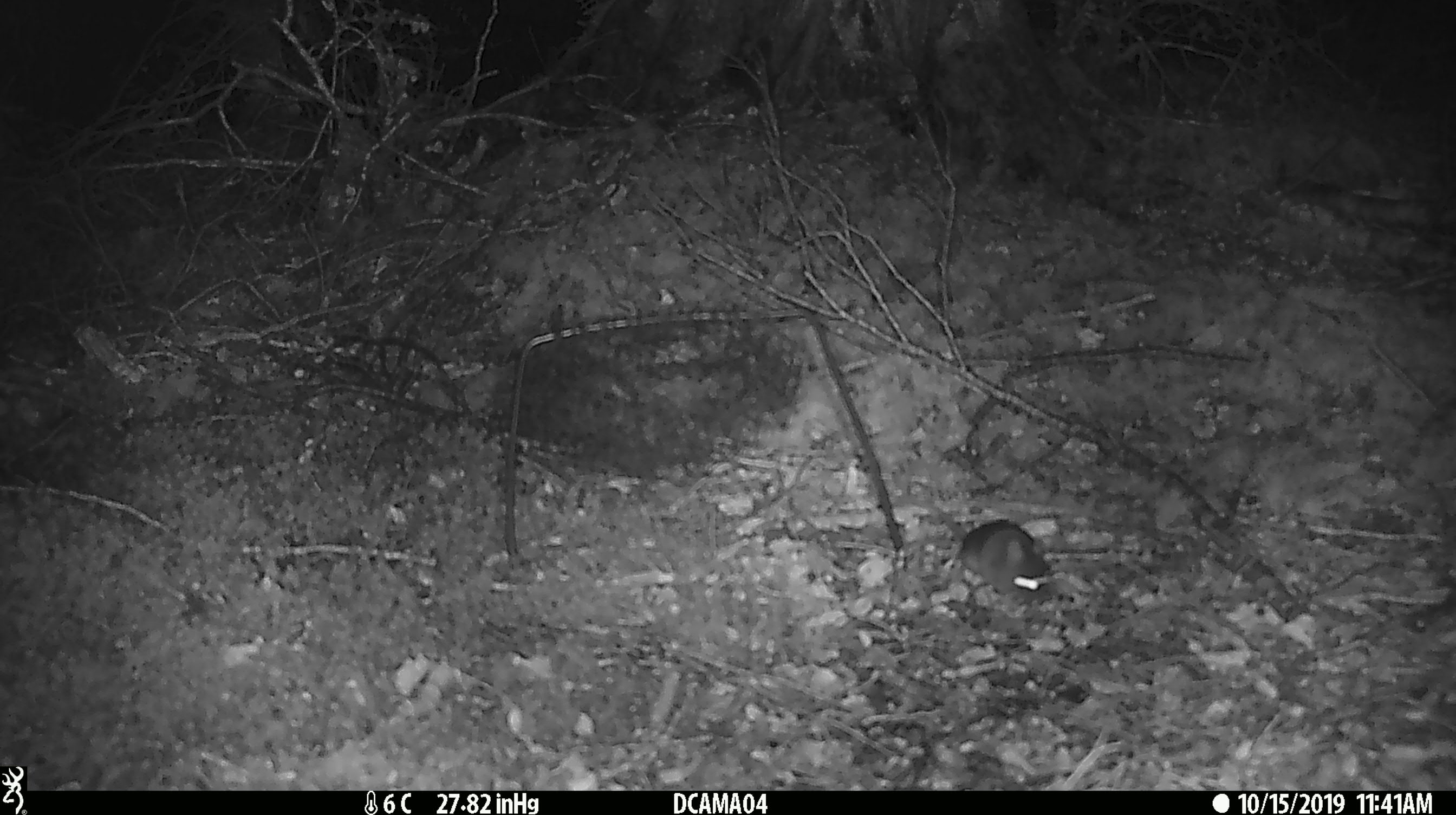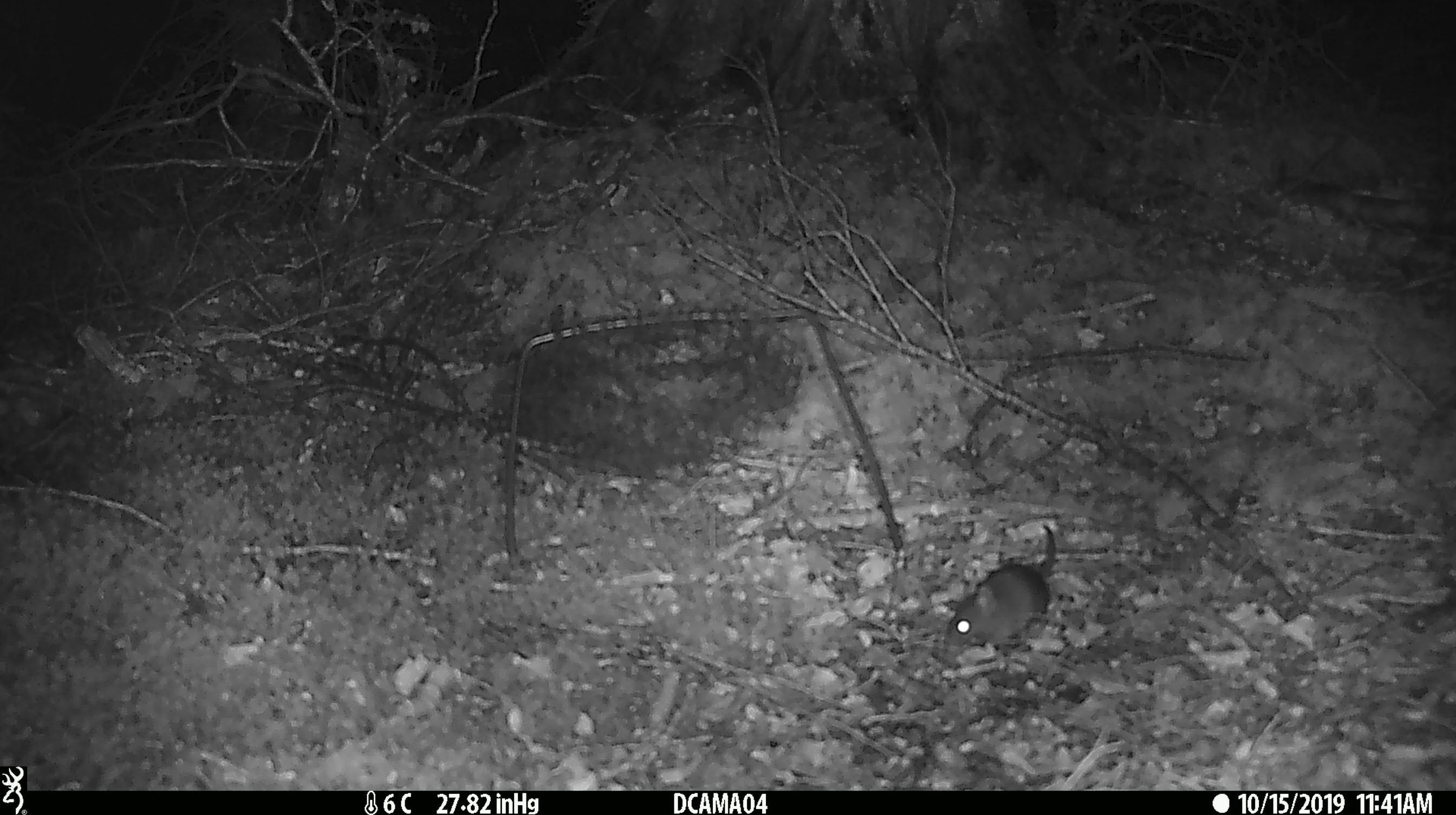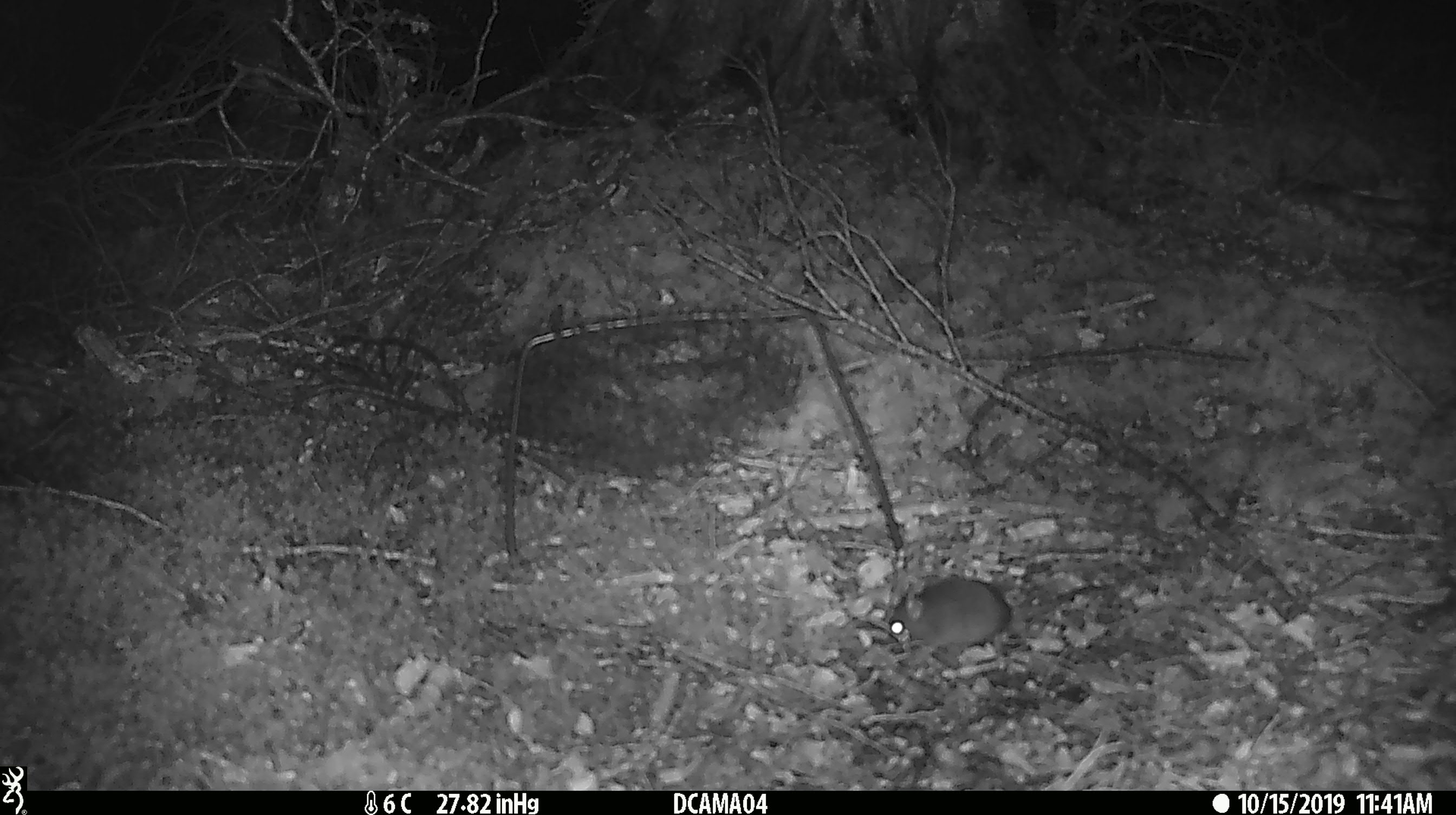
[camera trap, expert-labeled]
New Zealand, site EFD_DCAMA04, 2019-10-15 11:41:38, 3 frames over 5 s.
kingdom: Animalia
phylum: Chordata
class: Mammalia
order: Rodentia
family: Muridae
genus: Mus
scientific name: Mus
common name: mouse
Mouse (Mus).